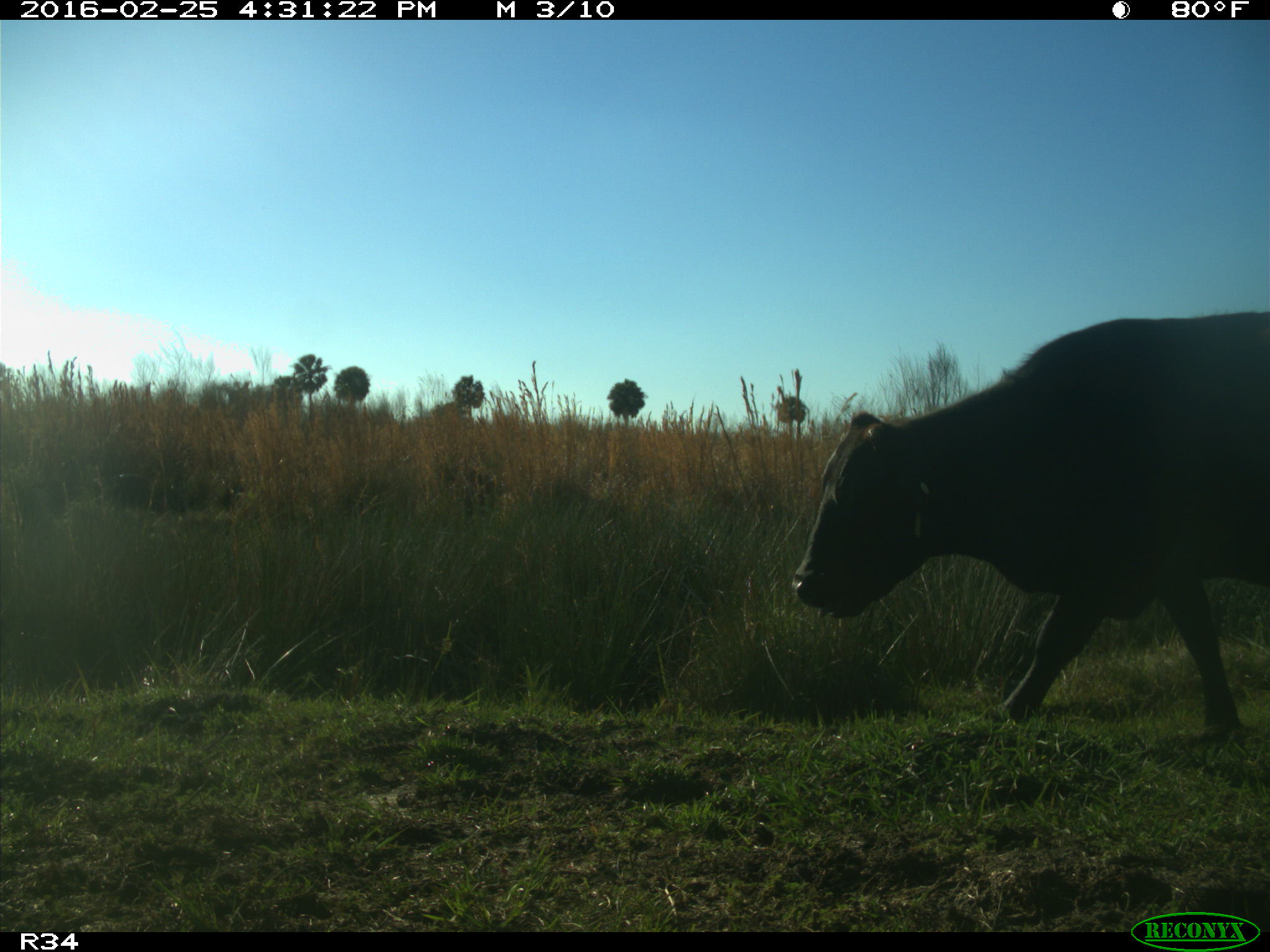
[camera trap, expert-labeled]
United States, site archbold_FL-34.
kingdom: Animalia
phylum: Chordata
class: Mammalia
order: Artiodactyla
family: Bovidae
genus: Bos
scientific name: Bos taurus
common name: domestic cow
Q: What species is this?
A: Bos taurus (domestic cow).